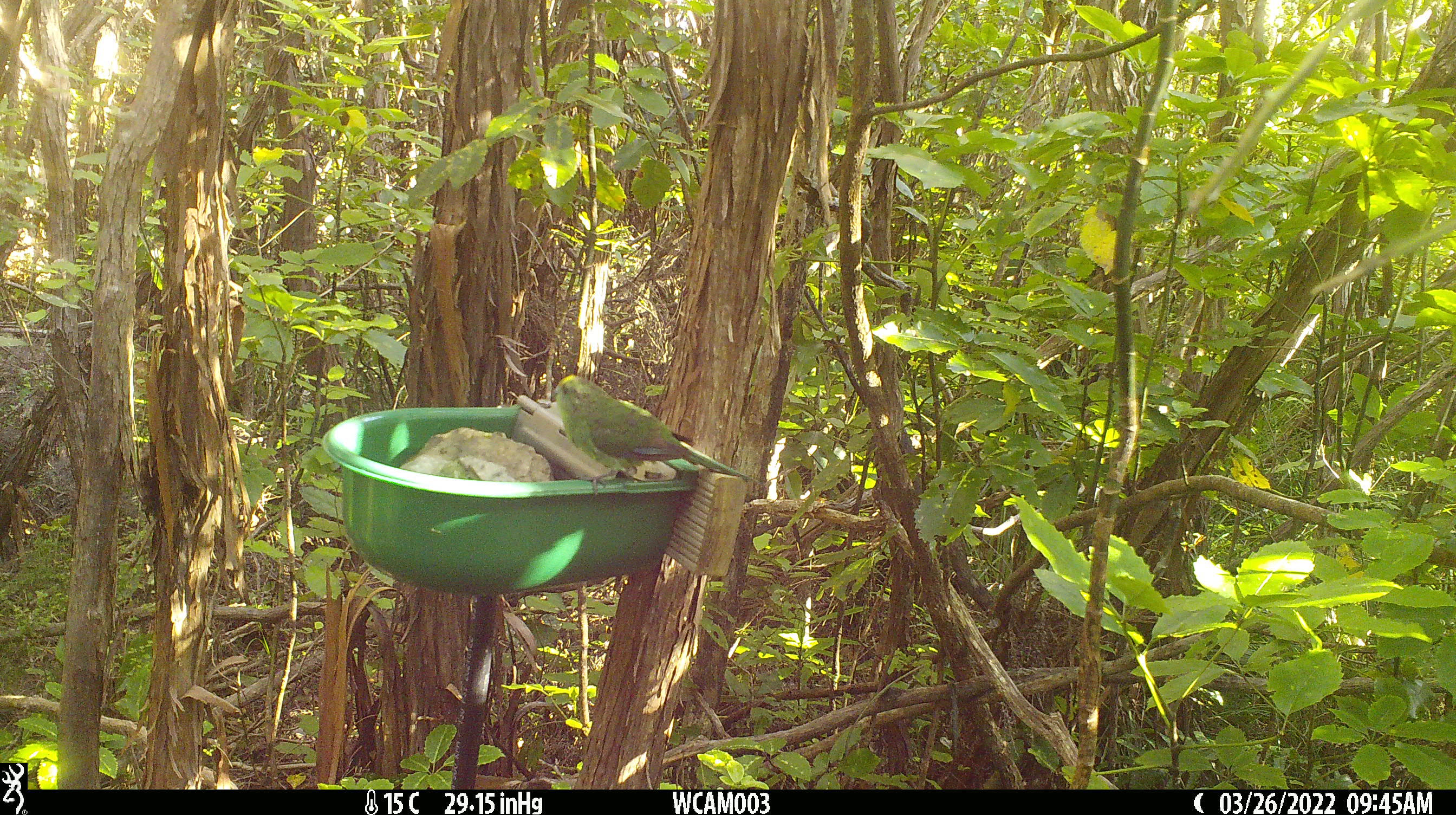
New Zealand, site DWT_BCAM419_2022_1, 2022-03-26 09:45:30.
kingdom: Animalia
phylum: Chordata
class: Aves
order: Psittaciformes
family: Psittaculidae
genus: Cyanoramphus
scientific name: Cyanoramphus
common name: parakeet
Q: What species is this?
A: Parakeet (Cyanoramphus).